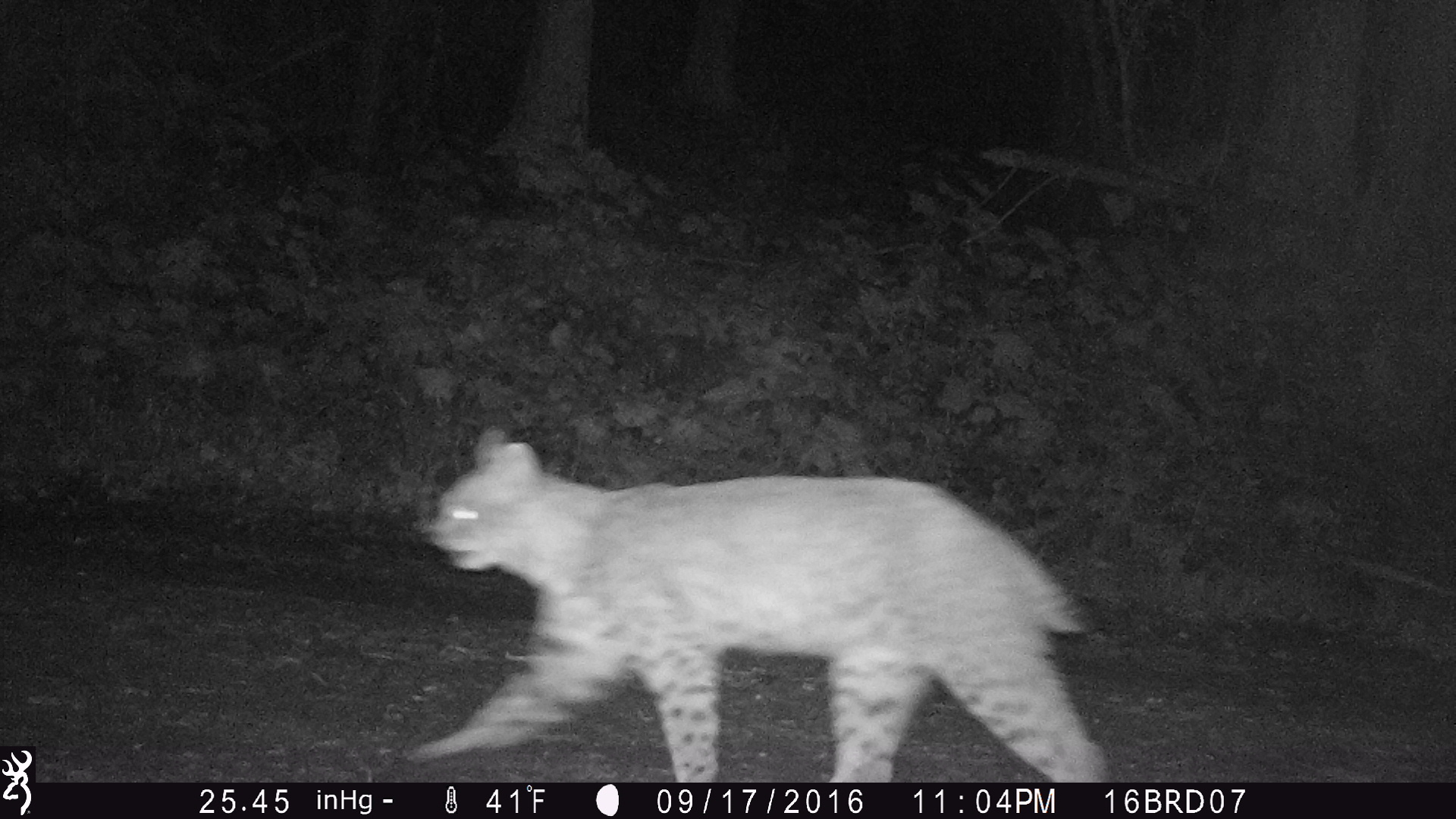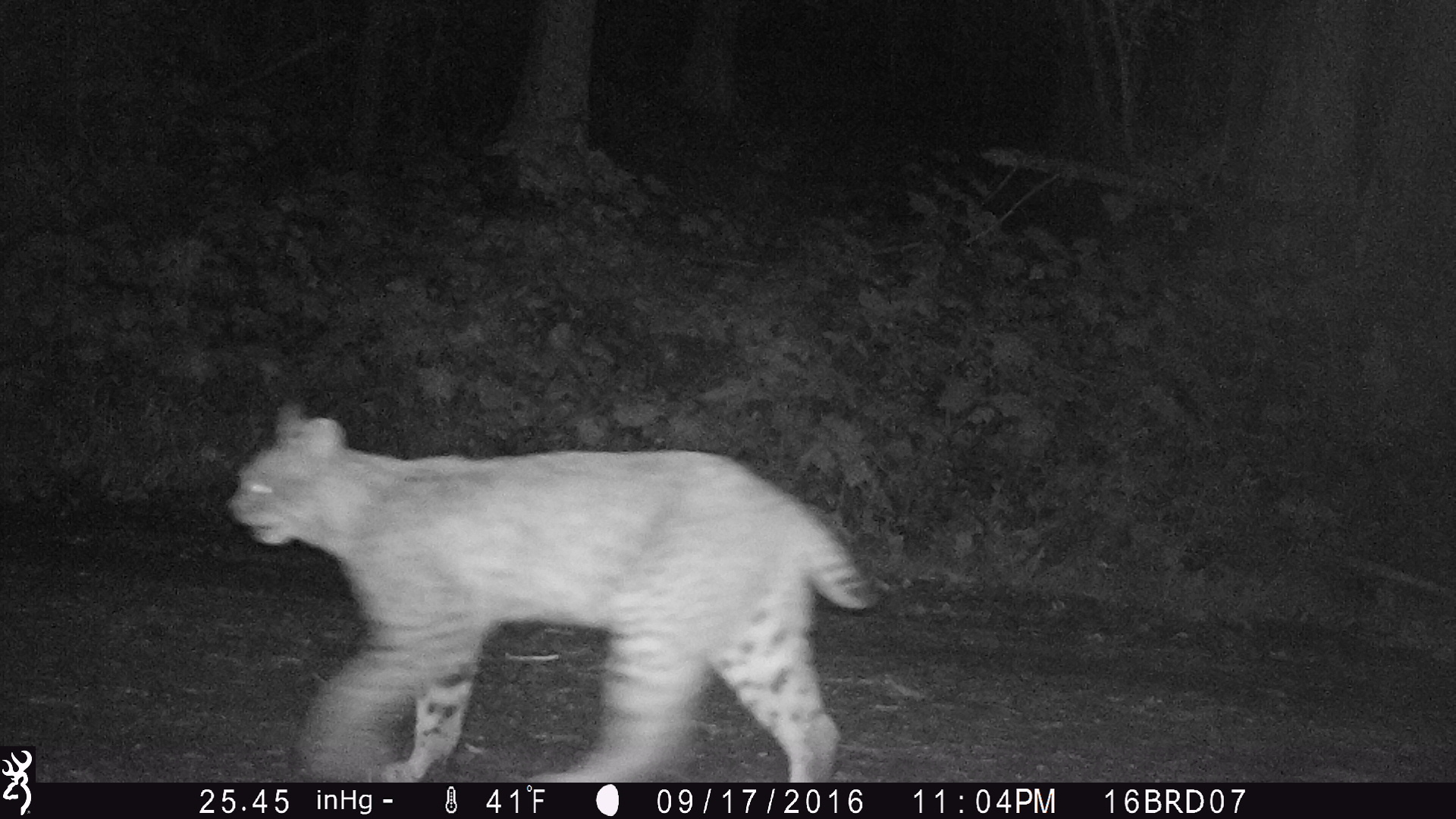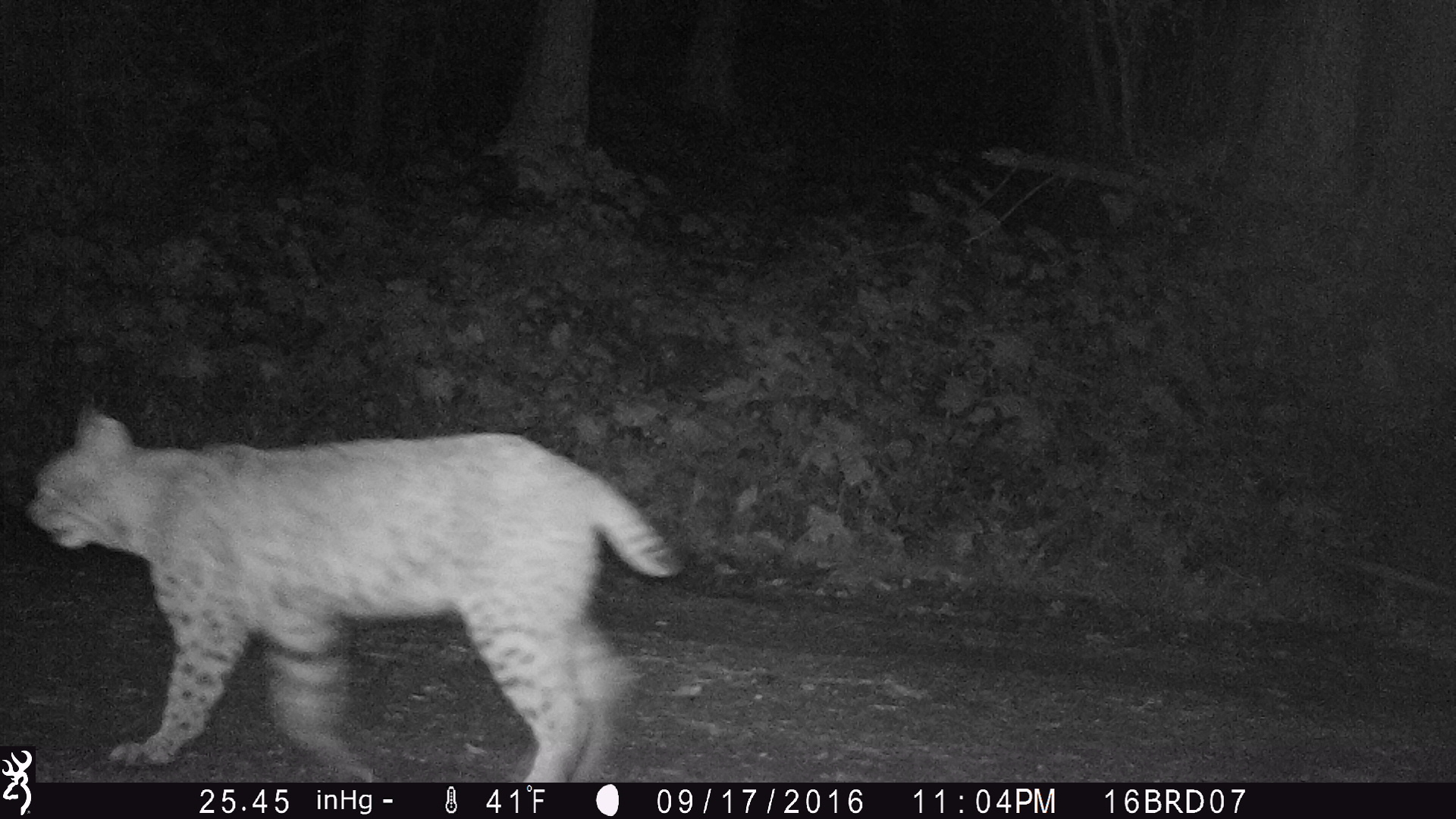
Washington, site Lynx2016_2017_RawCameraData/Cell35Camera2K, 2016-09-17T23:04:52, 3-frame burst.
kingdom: Animalia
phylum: Chordata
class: Mammalia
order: Carnivora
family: Felidae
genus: Lynx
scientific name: Lynx rufus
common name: bobcat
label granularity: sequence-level